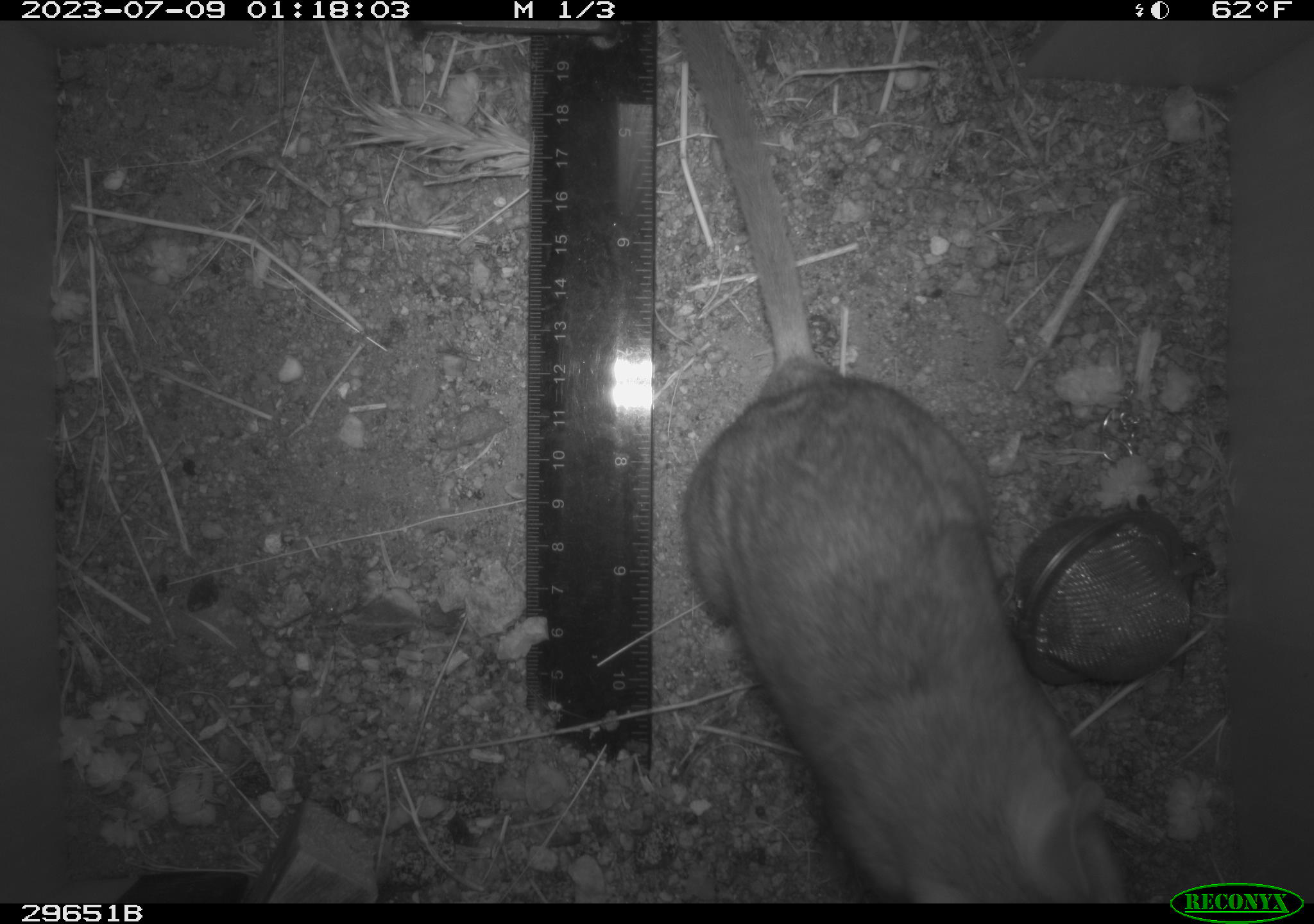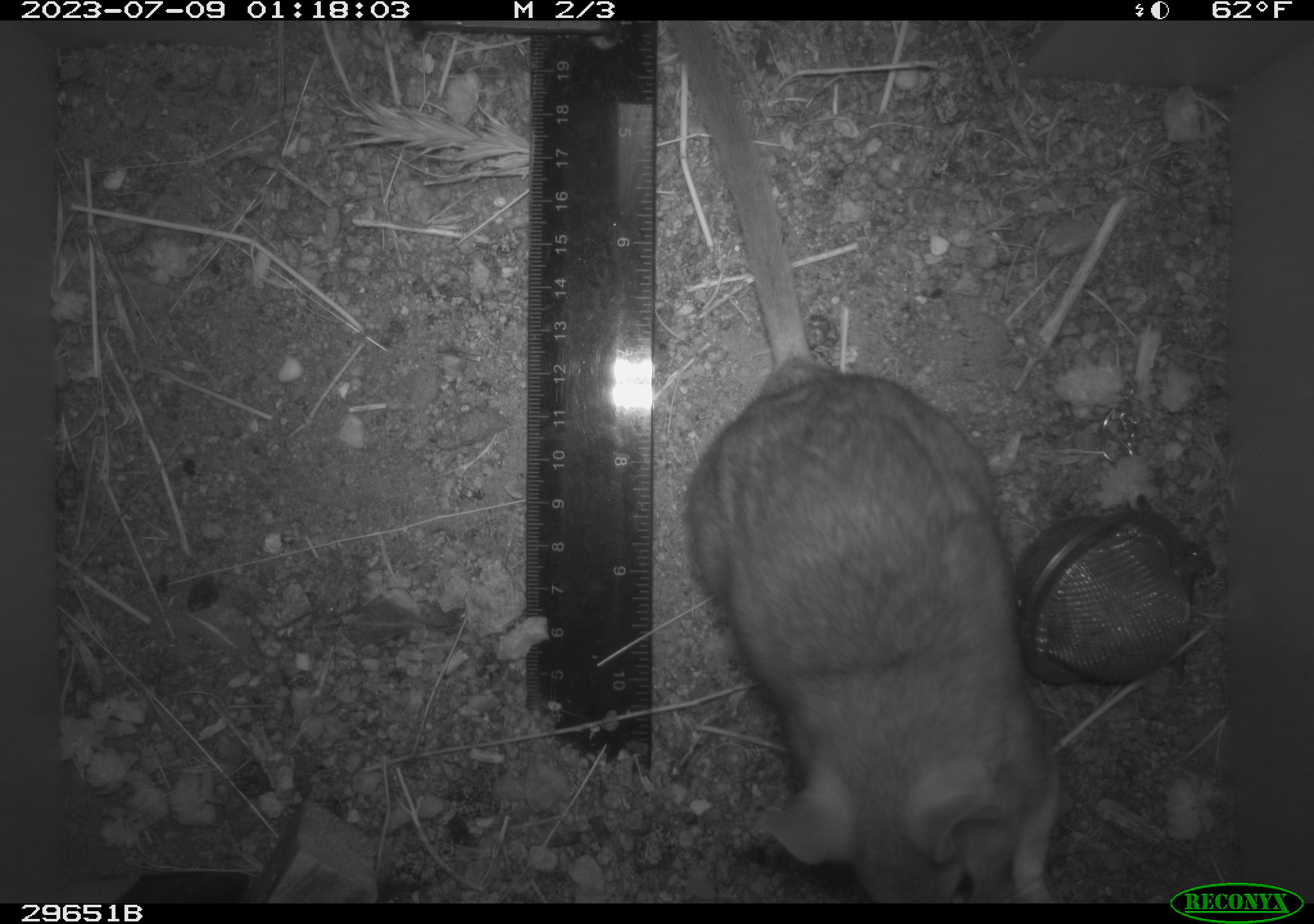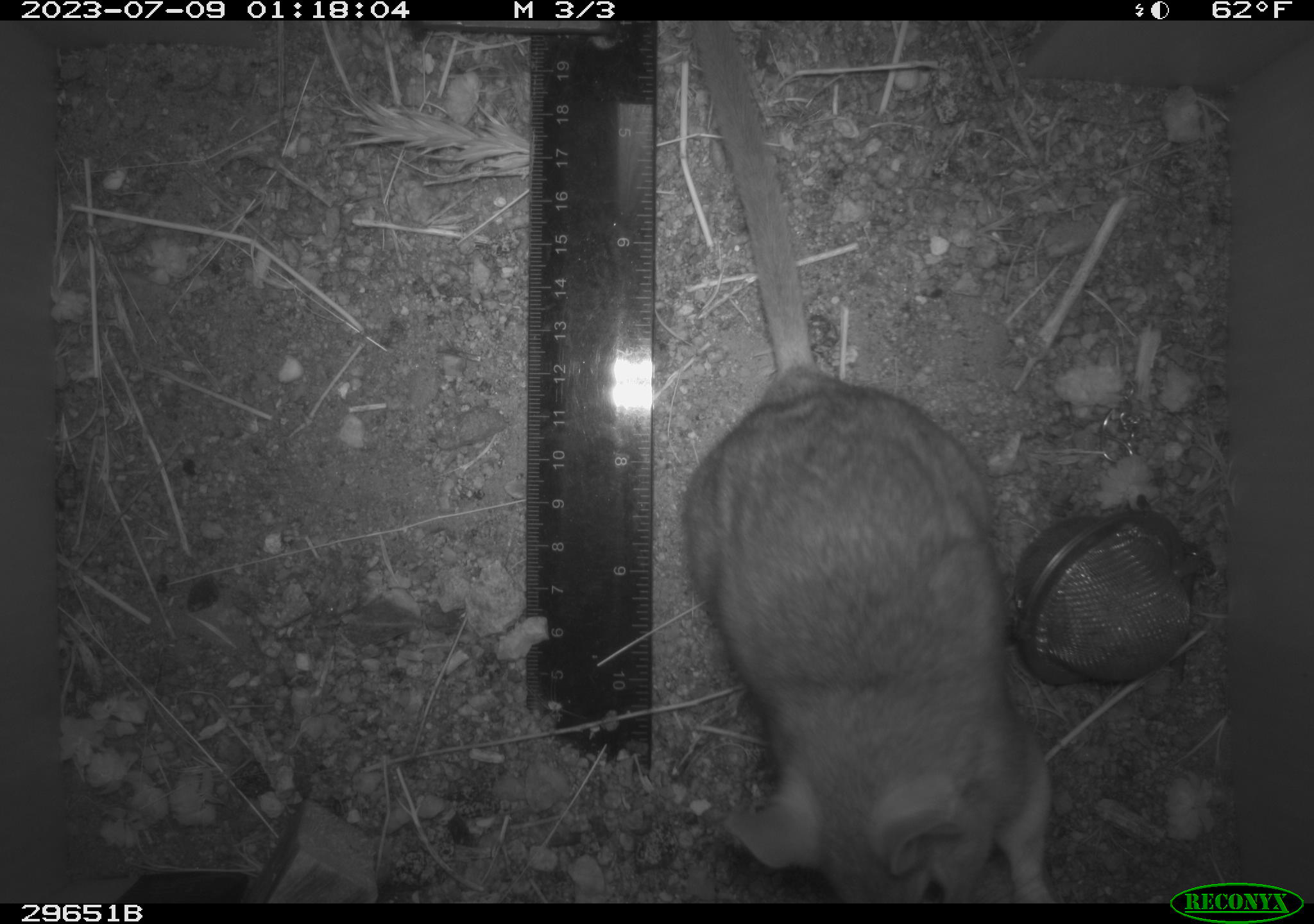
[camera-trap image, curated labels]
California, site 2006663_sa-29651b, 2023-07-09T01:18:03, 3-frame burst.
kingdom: Animalia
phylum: Chordata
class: Mammalia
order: Rodentia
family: Cricetidae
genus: Neotoma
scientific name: Neotoma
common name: pack rat or woodrat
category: neotoma species